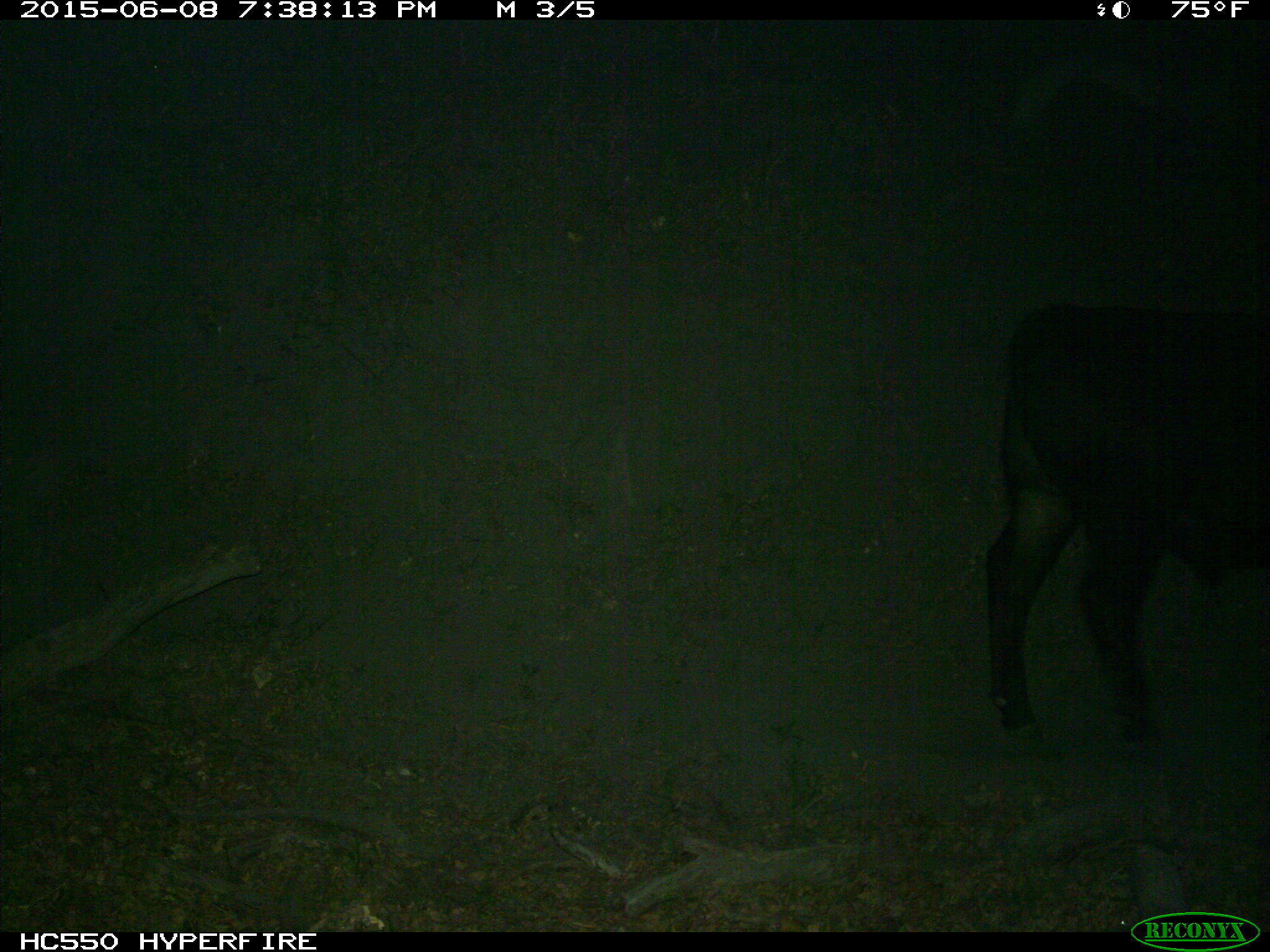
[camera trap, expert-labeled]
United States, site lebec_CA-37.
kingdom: Animalia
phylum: Chordata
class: Mammalia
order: Artiodactyla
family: Bovidae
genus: Bos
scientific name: Bos taurus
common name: domestic cow